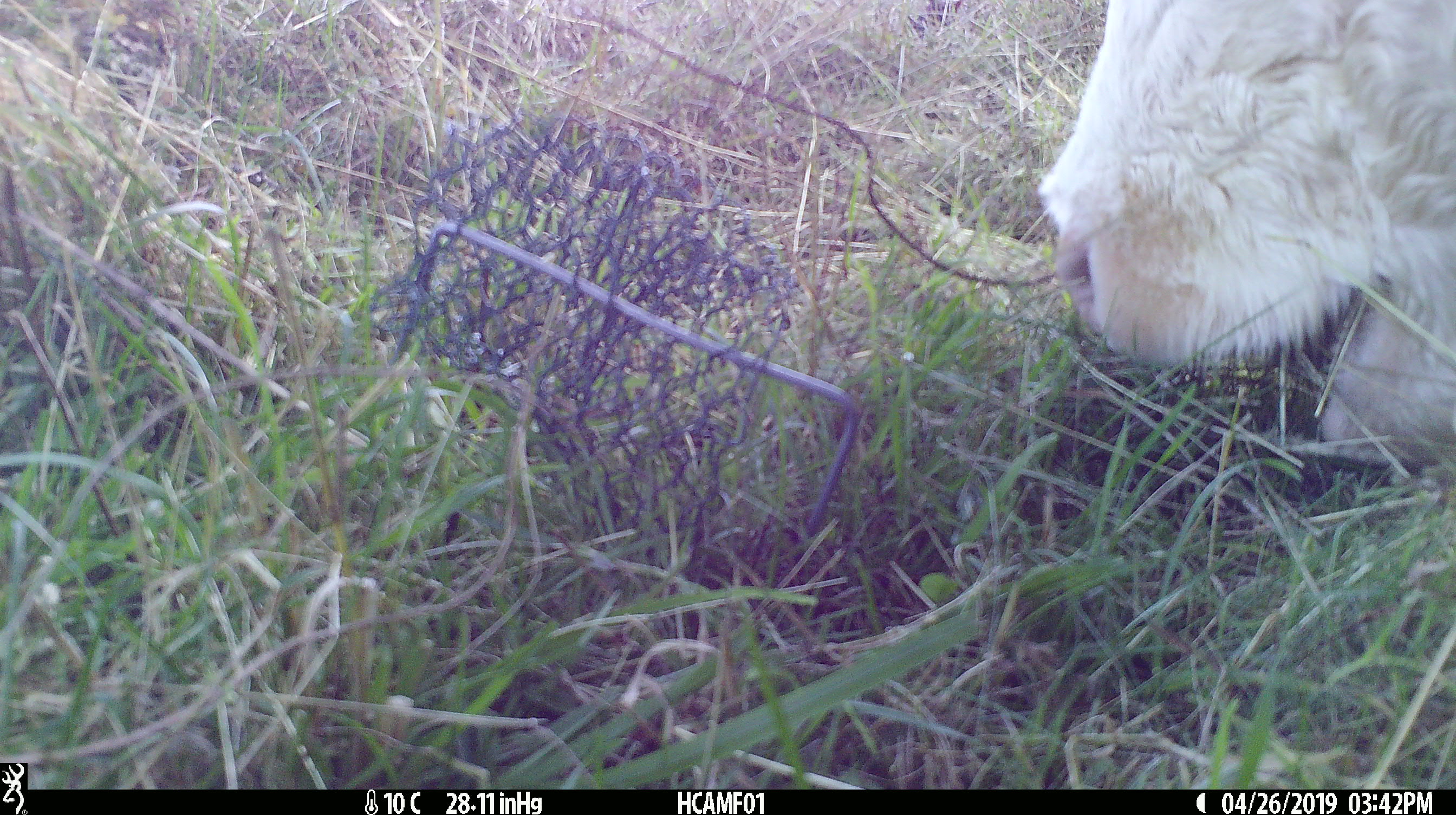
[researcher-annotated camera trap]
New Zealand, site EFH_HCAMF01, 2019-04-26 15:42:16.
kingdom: Animalia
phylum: Chordata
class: Mammalia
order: Artiodactyla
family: Bovidae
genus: Bos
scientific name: Bos taurus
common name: domestic cow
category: cow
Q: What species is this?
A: Cow (domestic cow) (Bos taurus).